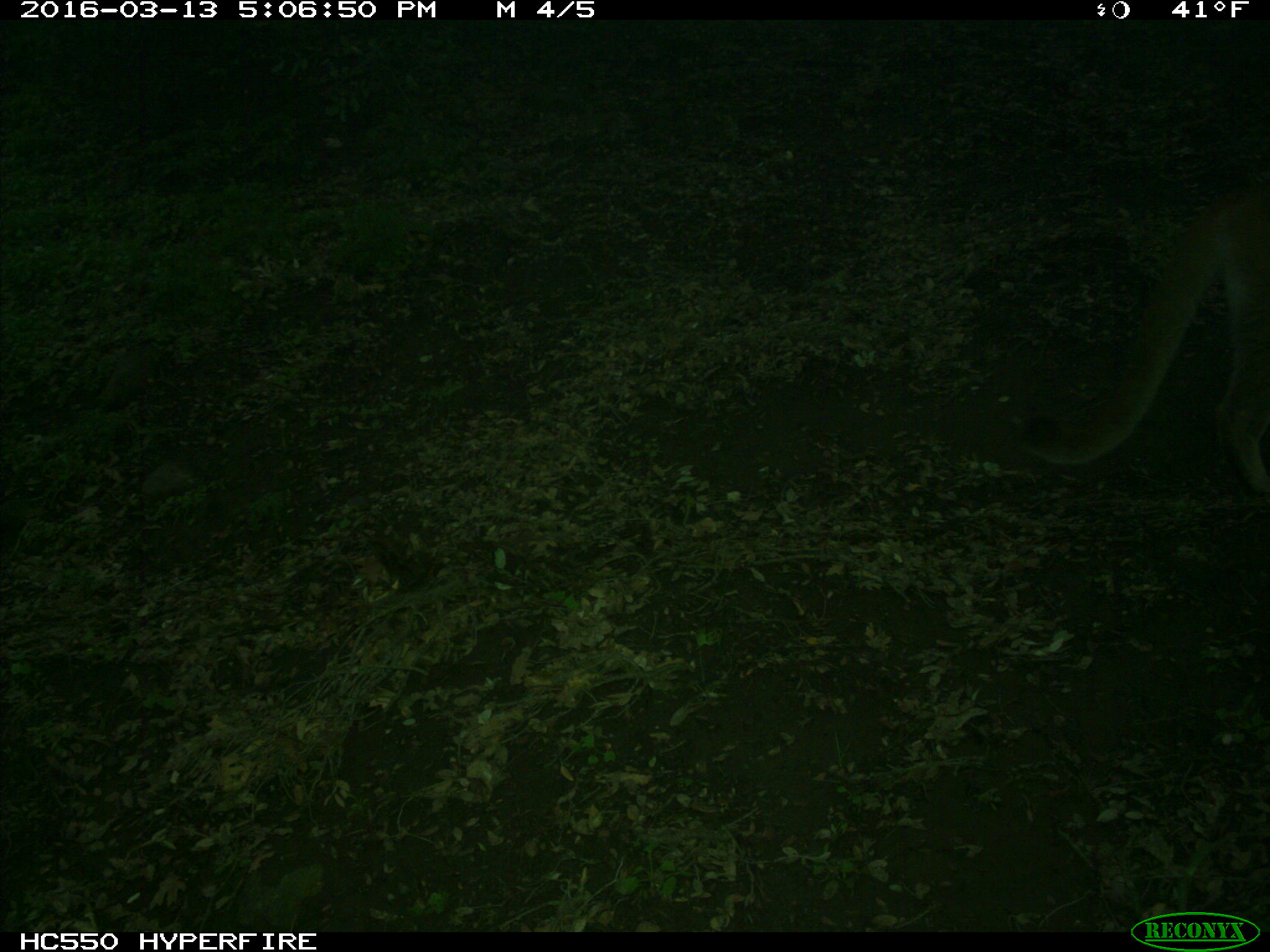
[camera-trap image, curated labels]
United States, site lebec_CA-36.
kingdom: Animalia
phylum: Chordata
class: Mammalia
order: Carnivora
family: Felidae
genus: Puma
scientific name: Puma concolor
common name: mountain lion